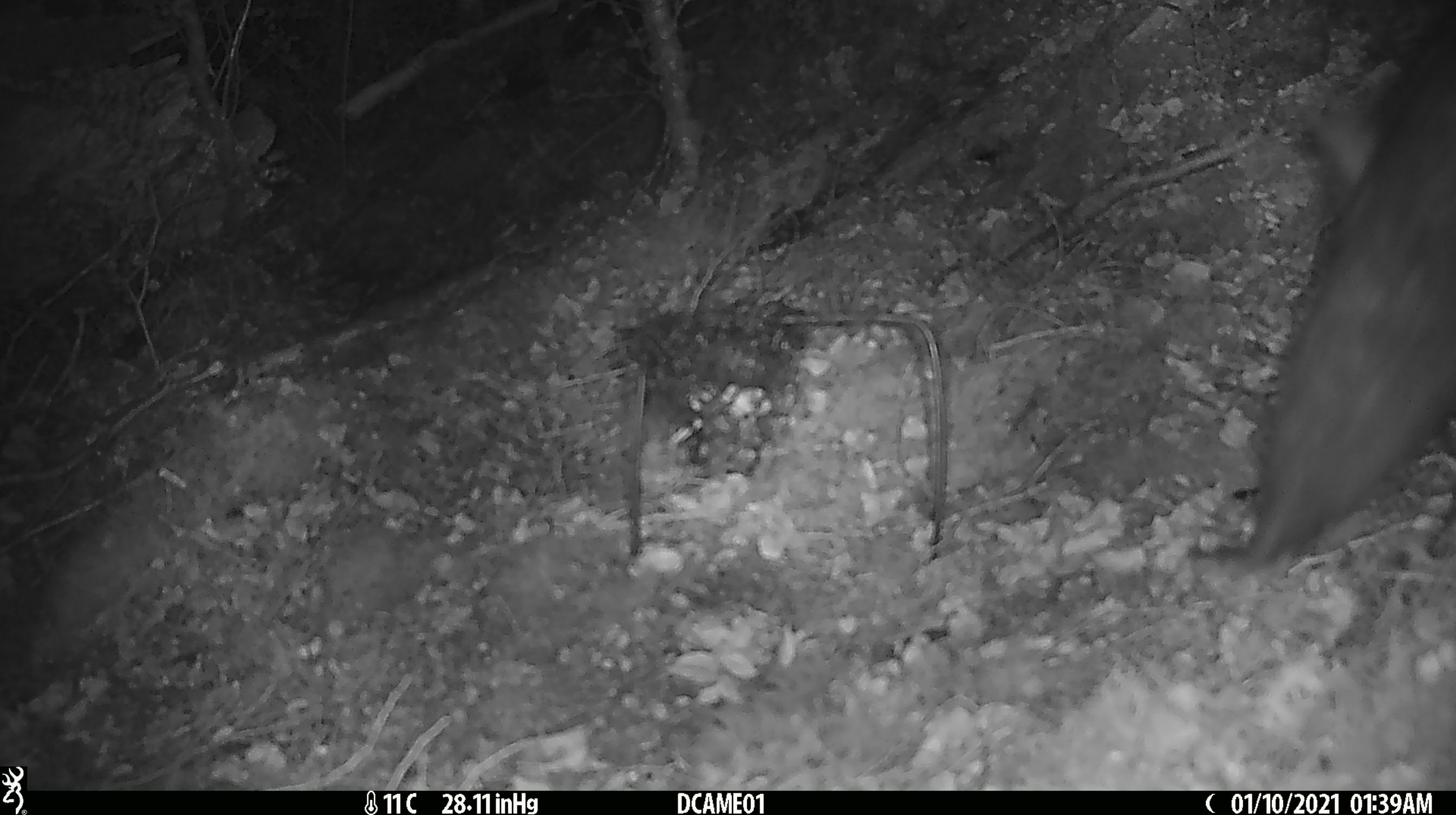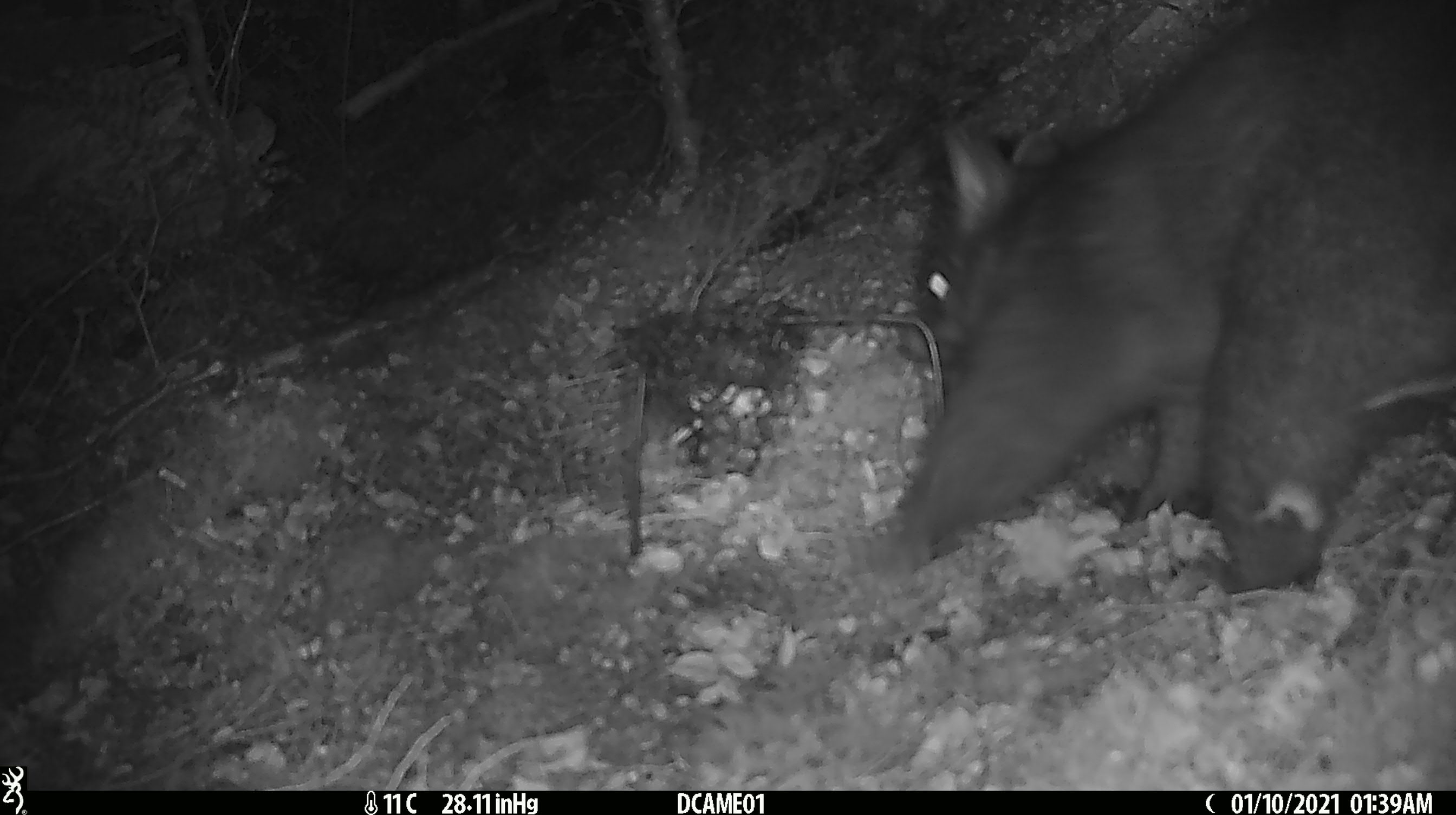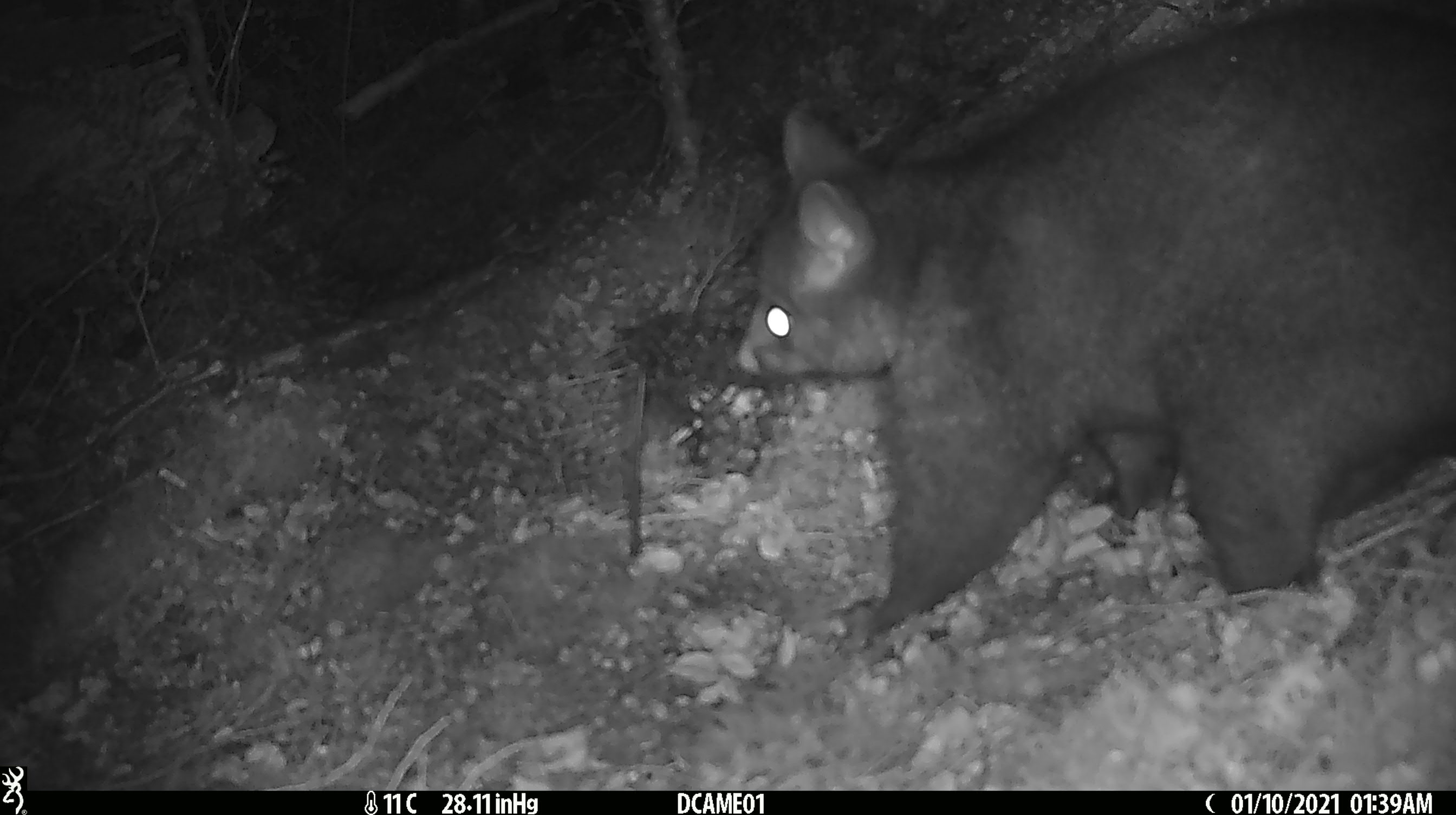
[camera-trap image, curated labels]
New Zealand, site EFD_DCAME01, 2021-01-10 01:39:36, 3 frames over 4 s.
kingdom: Animalia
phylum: Chordata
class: Mammalia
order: Diprotodontia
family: Phalangeridae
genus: Trichosurus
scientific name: Trichosurus vulpecula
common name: common brushtail possum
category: possum